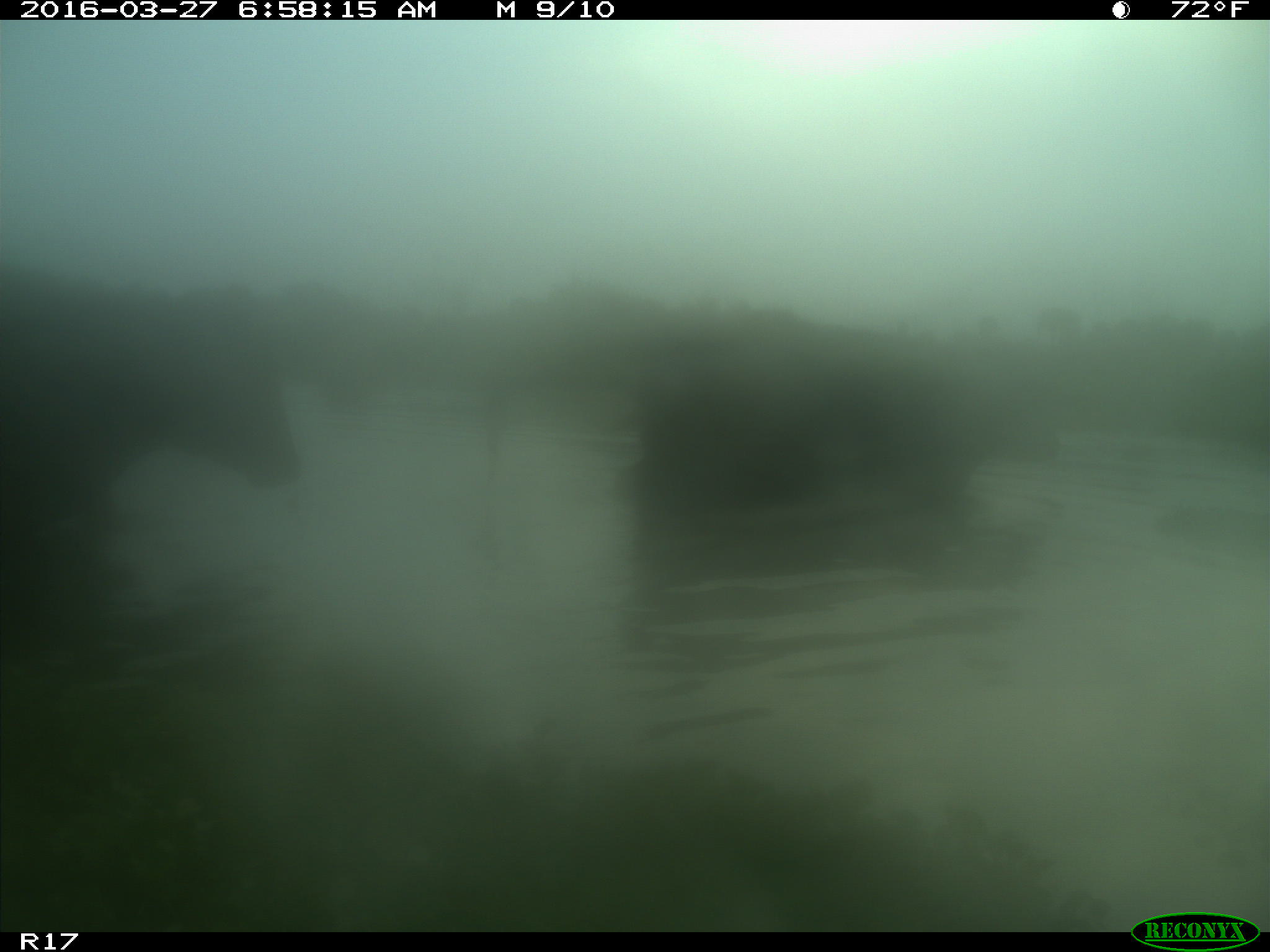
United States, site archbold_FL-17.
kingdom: Animalia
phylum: Chordata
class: Mammalia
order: Artiodactyla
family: Bovidae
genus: Bos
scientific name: Bos taurus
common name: domestic cow